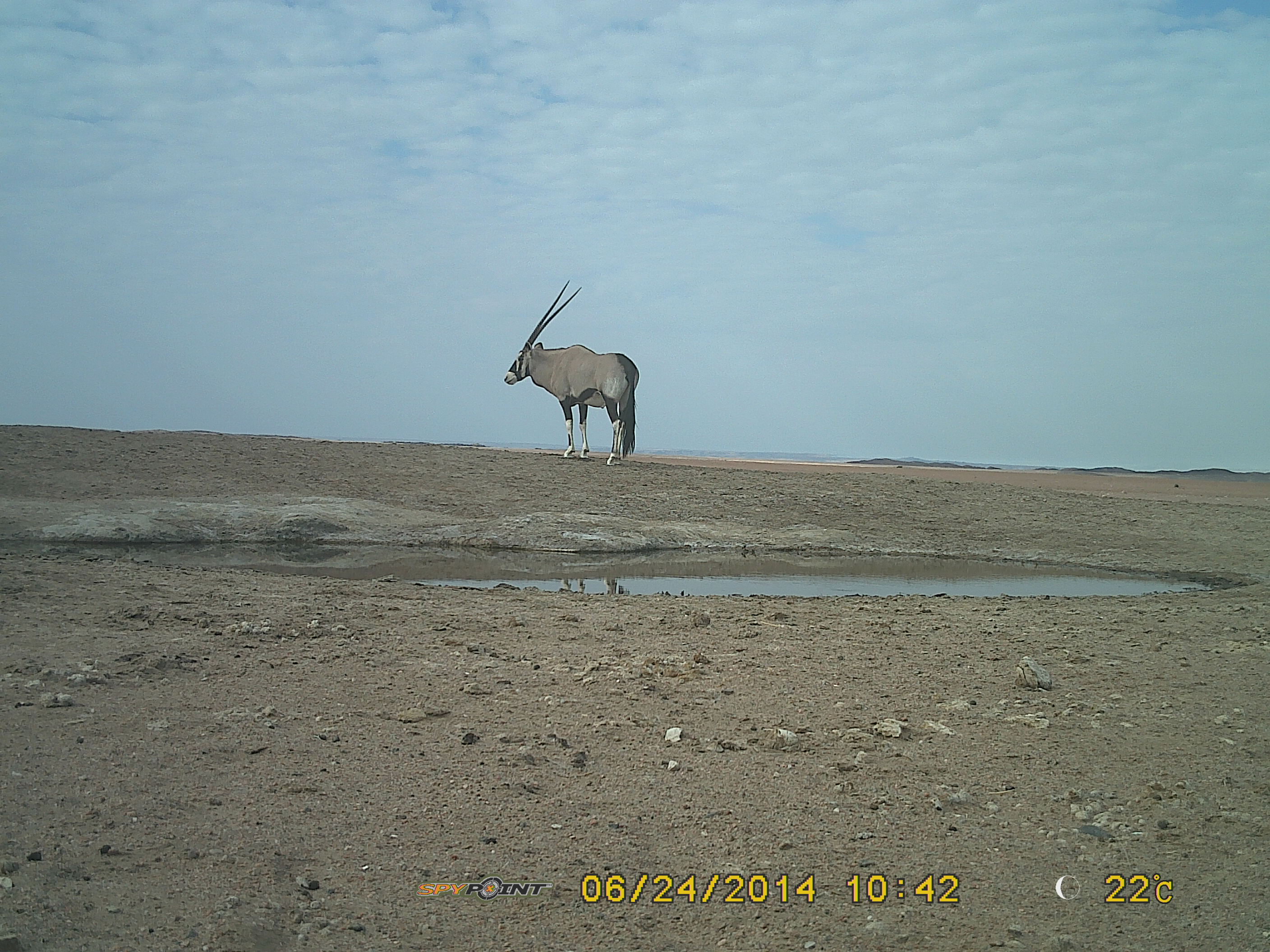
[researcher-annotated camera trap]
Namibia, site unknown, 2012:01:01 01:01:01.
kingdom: Animalia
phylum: Chordata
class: Mammalia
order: Artiodactyla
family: Bovidae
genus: Oryx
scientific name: Oryx gazella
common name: gemsbok